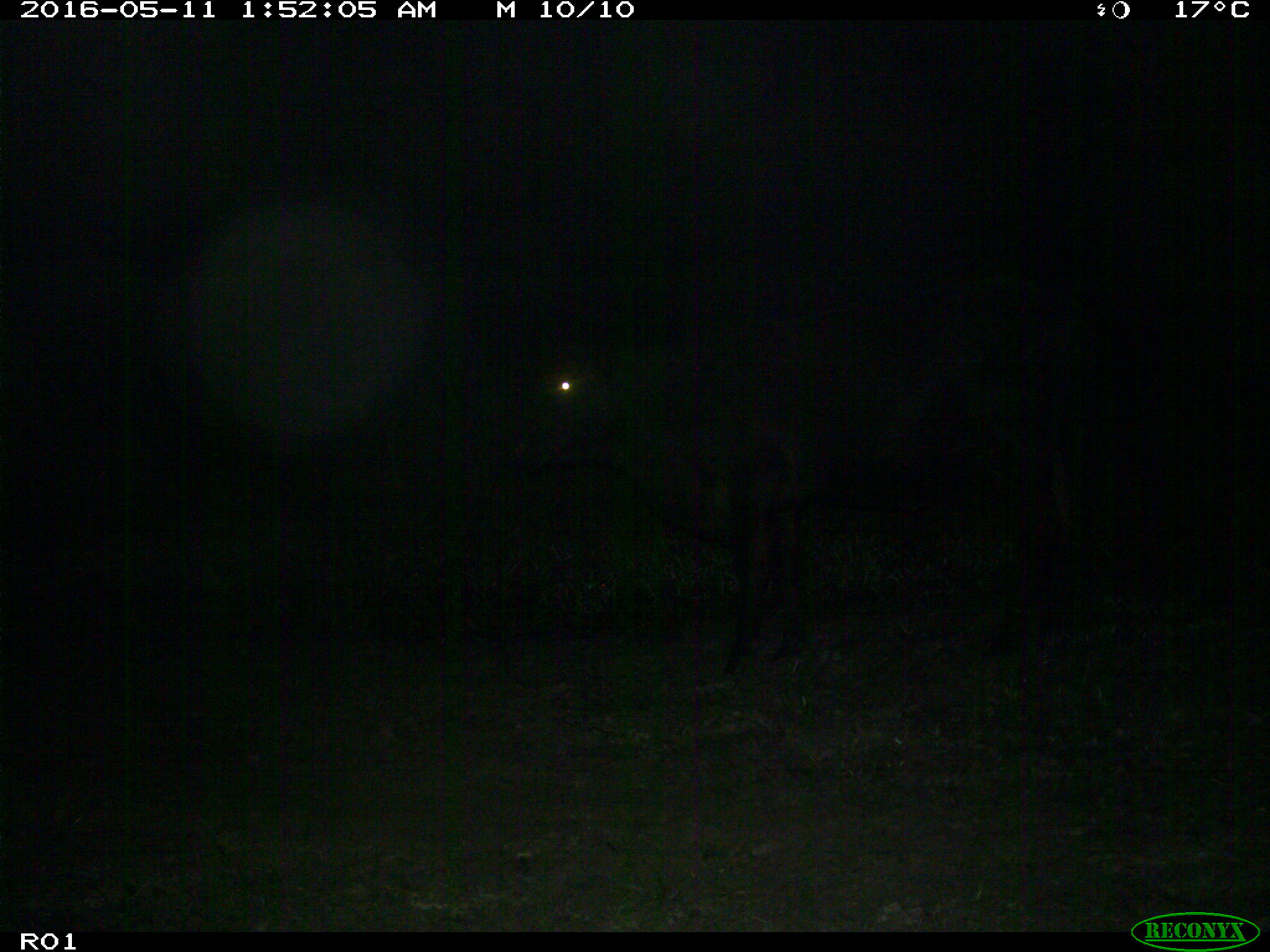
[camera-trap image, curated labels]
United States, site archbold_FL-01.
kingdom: Animalia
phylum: Chordata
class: Mammalia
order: Artiodactyla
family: Bovidae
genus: Bos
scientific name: Bos taurus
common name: domestic cow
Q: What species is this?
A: Bos taurus (domestic cow).